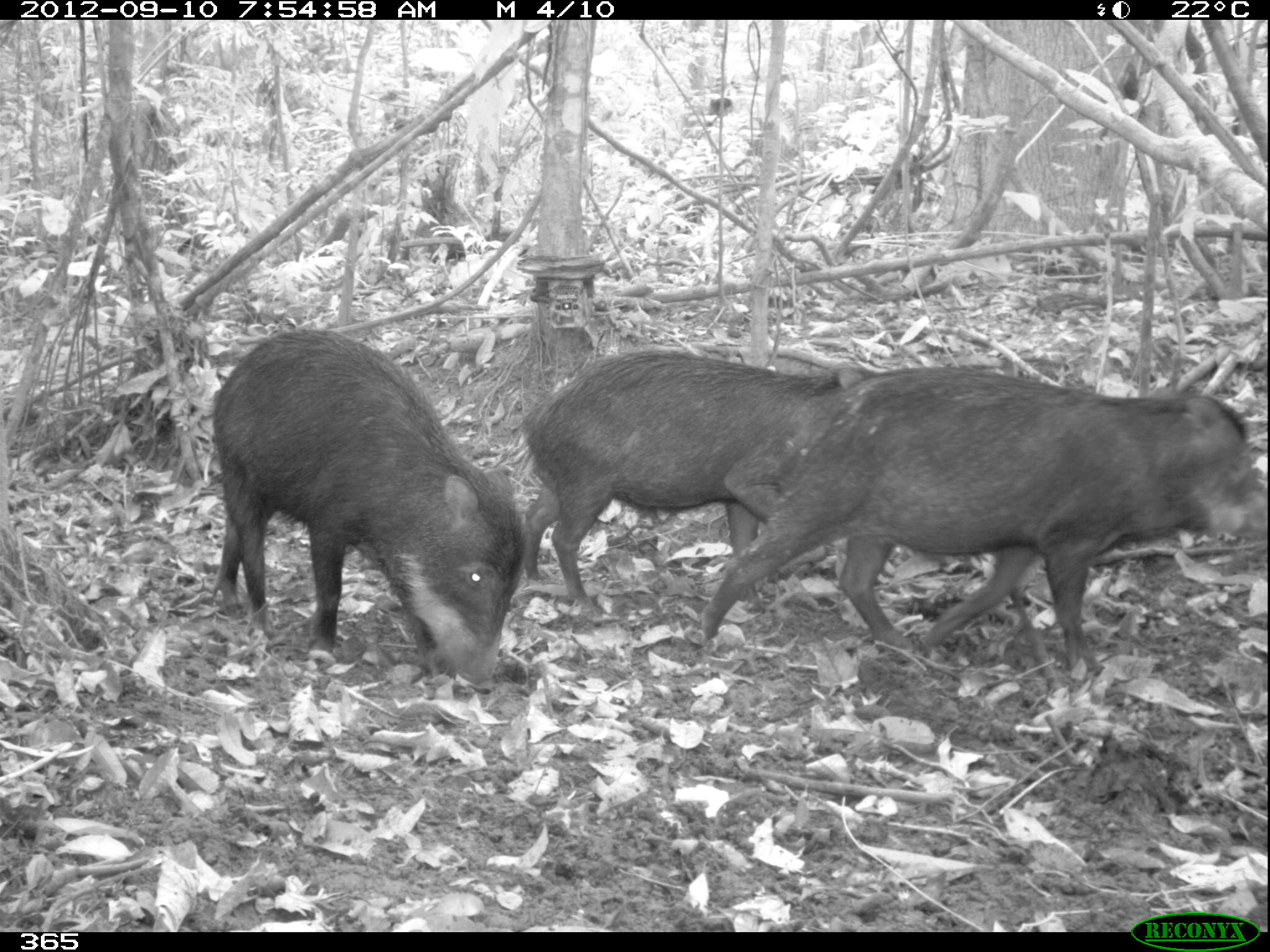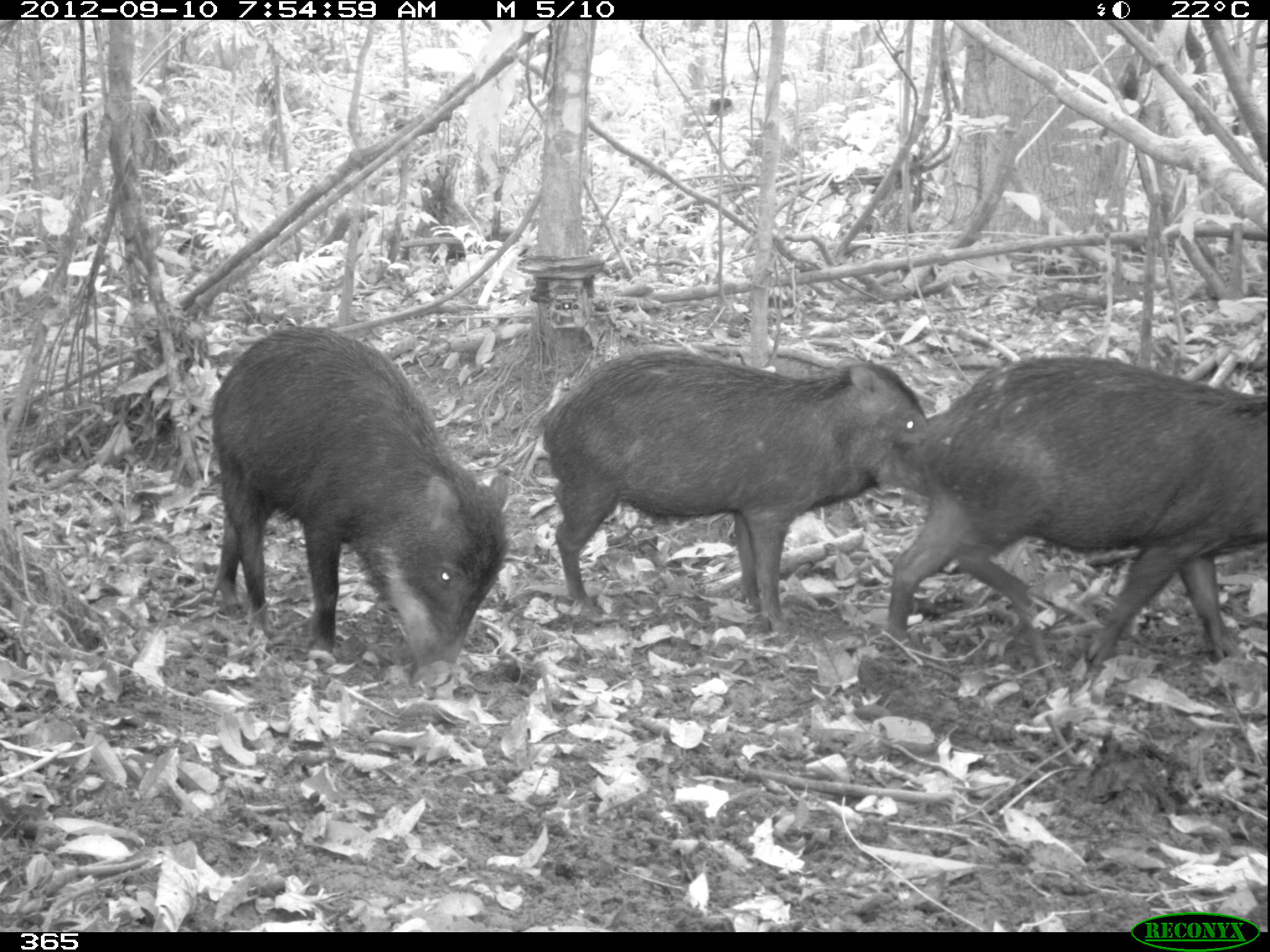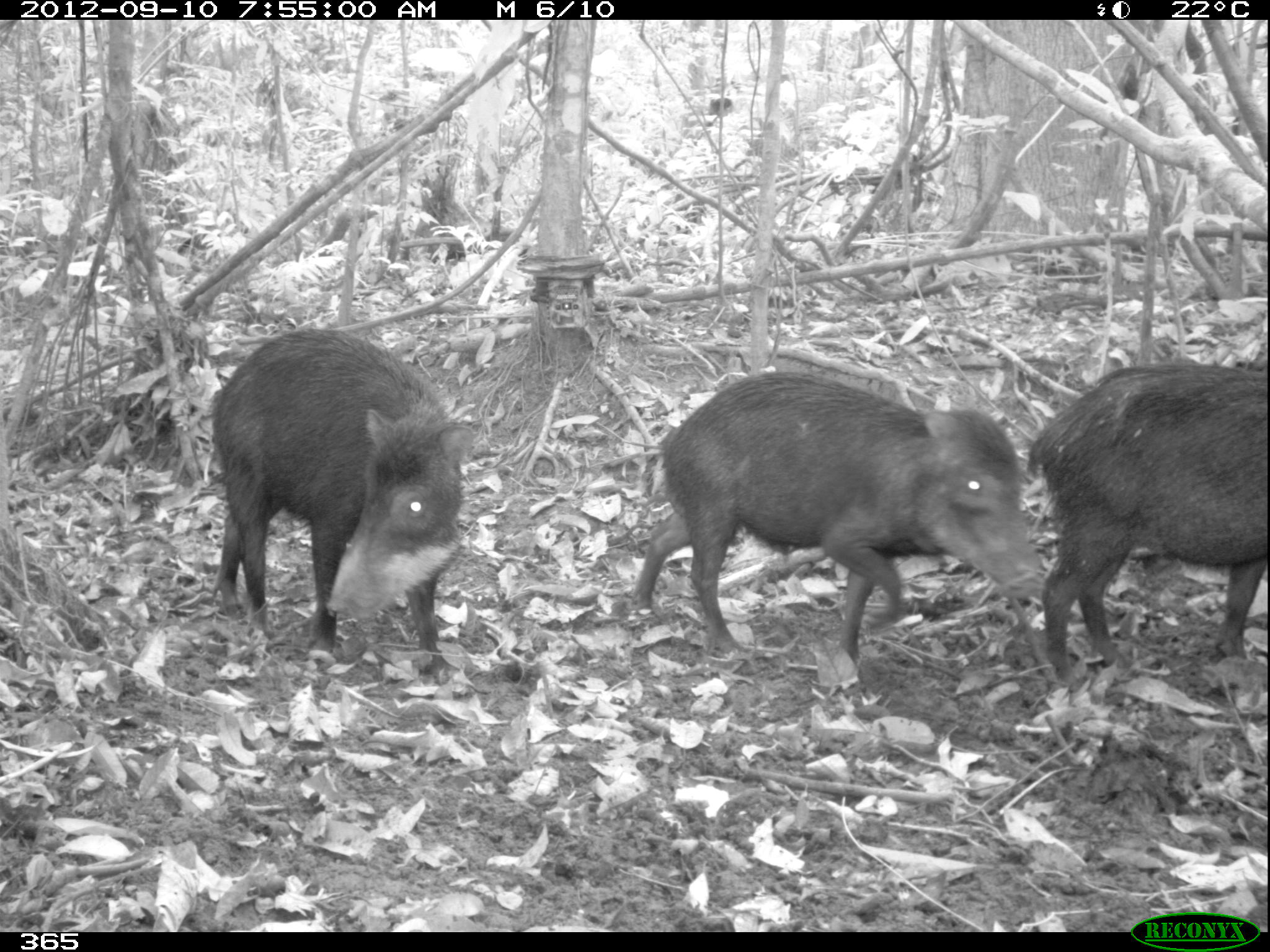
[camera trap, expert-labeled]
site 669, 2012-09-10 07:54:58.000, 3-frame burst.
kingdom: Animalia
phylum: Chordata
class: Mammalia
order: Artiodactyla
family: Tayassuidae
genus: Tayassu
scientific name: Tayassu pecari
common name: white-lipped peccary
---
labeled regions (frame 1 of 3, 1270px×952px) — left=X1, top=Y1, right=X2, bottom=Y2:
tayassu pecari: left=700, top=365, right=1267, bottom=673; left=209, top=327, right=530, bottom=693; left=526, top=349, right=881, bottom=611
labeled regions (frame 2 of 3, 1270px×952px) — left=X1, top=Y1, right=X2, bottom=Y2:
tayassu pecari: left=887, top=356, right=1266, bottom=671; left=541, top=352, right=929, bottom=633; left=210, top=325, right=509, bottom=684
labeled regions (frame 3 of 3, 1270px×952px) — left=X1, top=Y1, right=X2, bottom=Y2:
tayassu pecari: left=631, top=371, right=1044, bottom=662; left=208, top=327, right=479, bottom=675; left=1027, top=360, right=1265, bottom=678